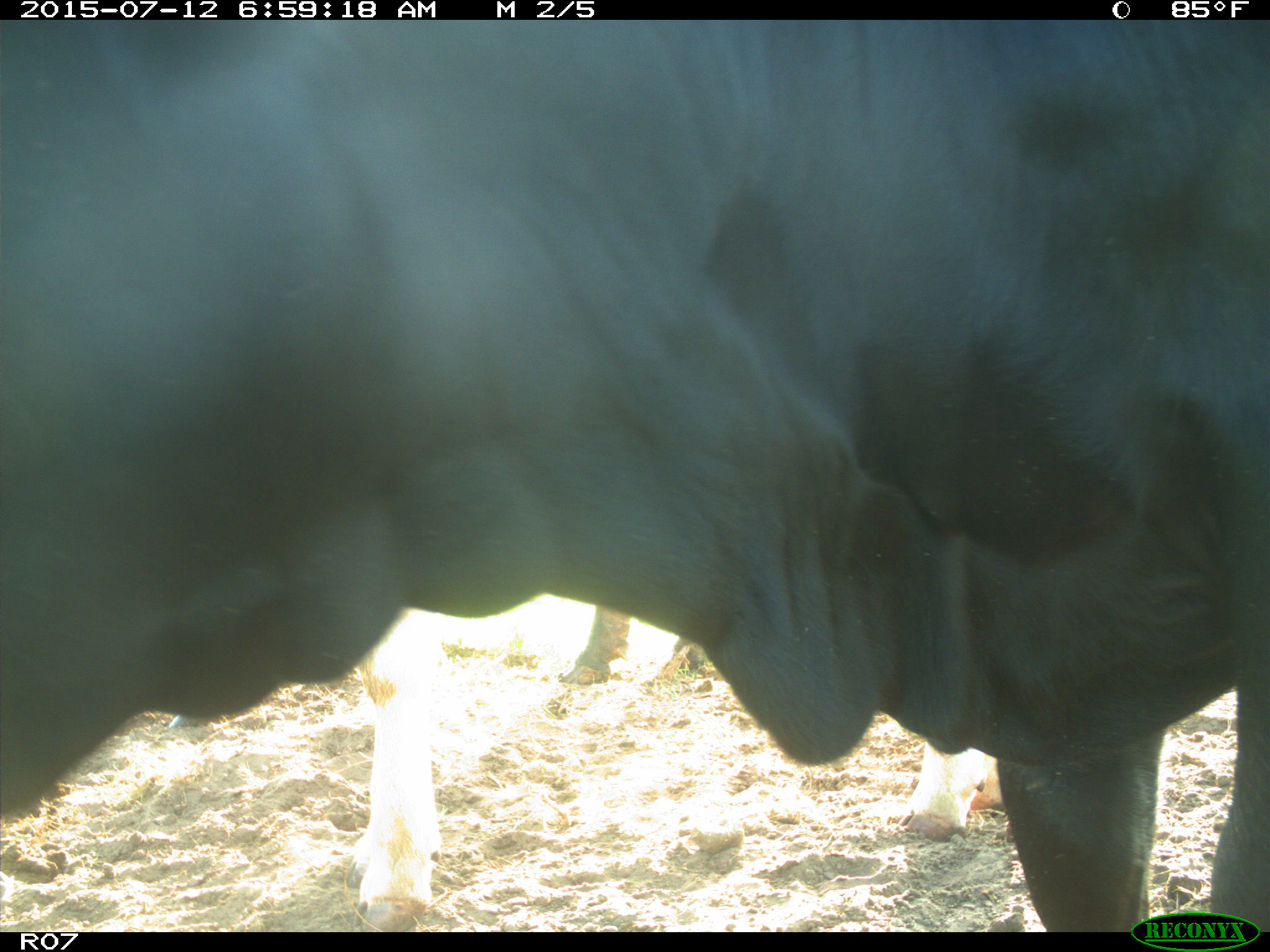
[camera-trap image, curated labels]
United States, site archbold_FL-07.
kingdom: Animalia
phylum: Chordata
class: Mammalia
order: Artiodactyla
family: Bovidae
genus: Bos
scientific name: Bos taurus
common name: domestic cow